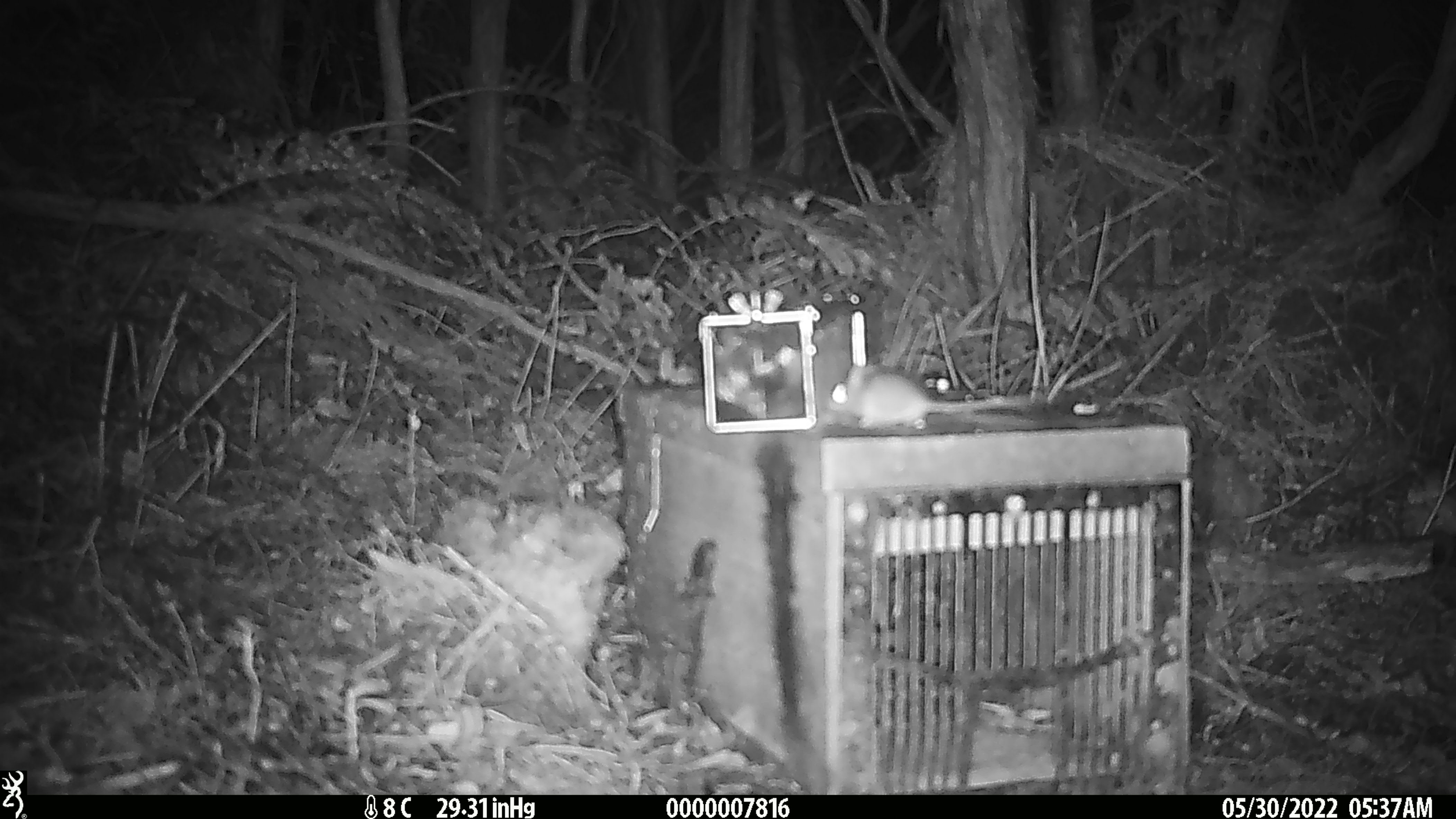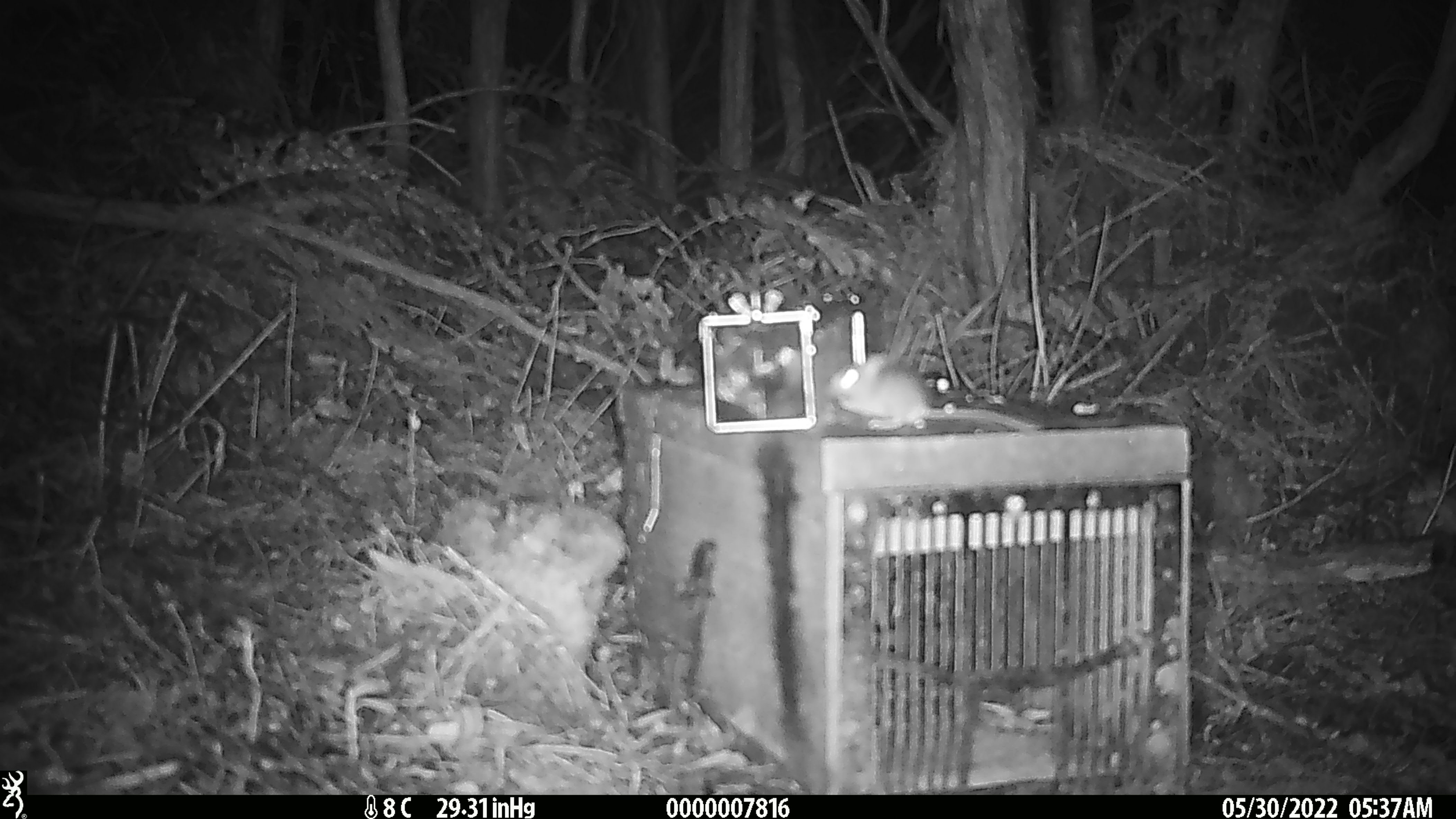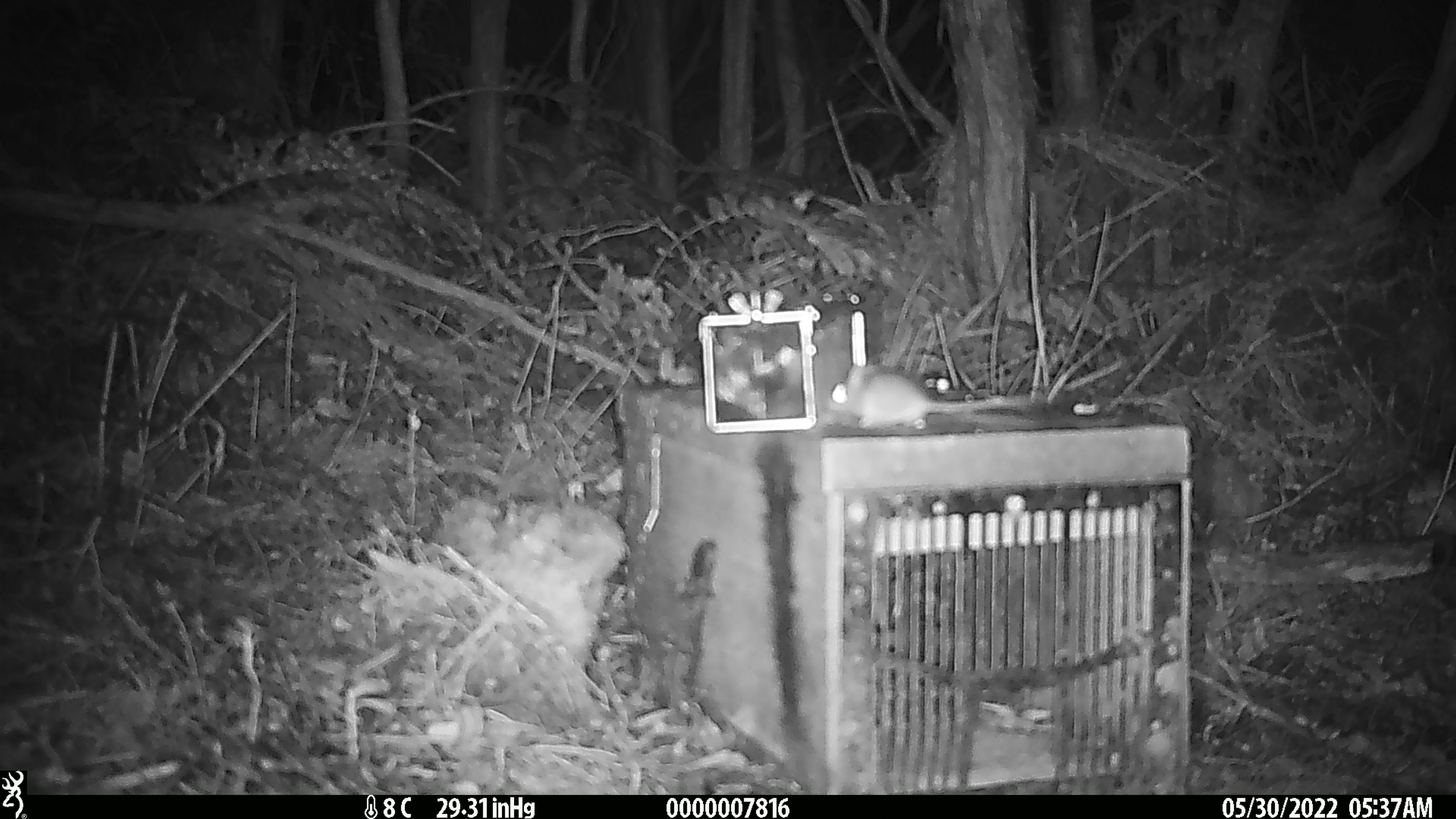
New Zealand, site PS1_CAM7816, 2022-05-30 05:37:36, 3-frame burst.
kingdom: Animalia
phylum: Chordata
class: Mammalia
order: Rodentia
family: Muridae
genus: Mus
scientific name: Mus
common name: mouse